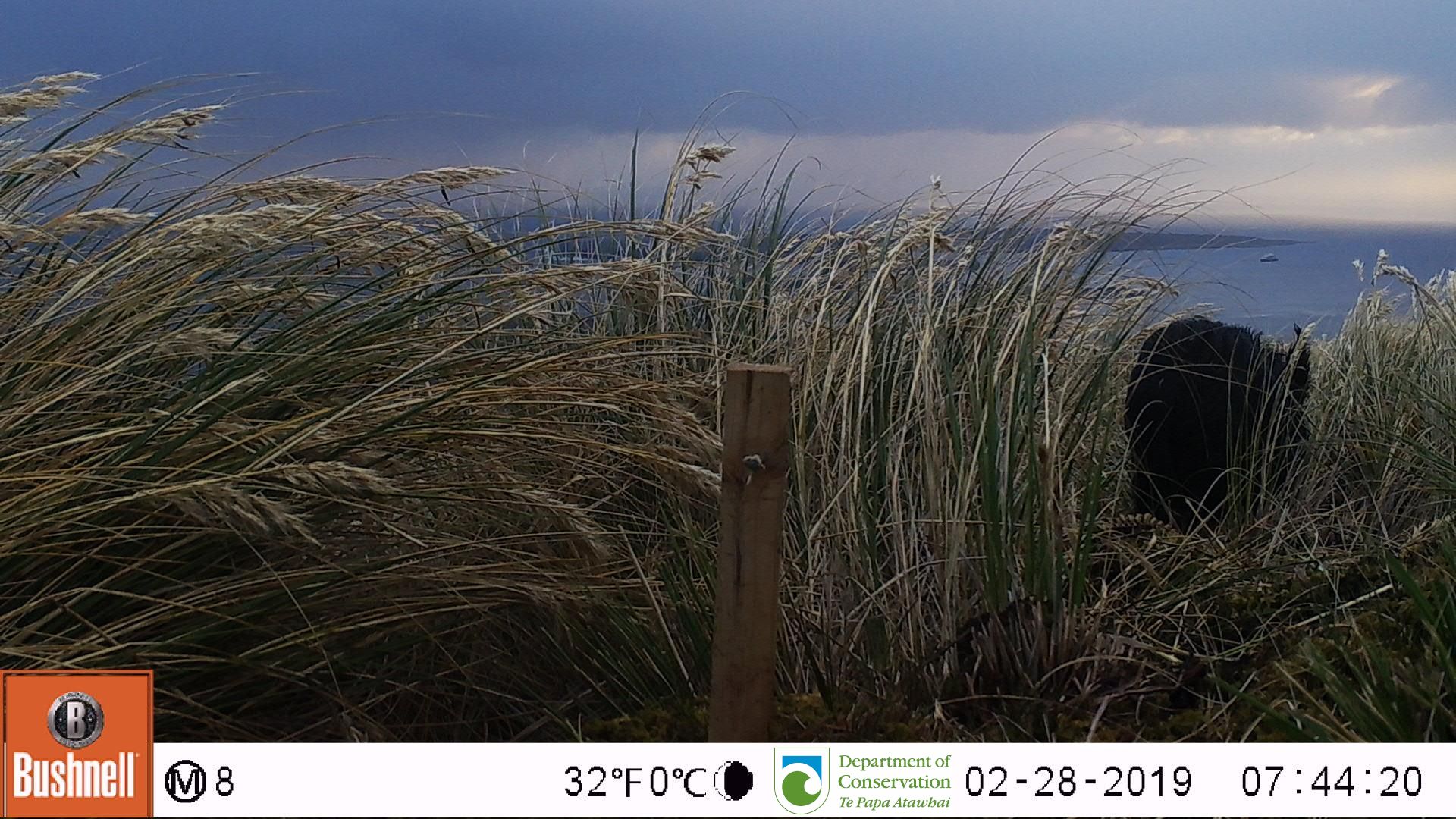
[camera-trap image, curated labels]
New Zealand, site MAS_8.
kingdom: Animalia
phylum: Chordata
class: Mammalia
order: Artiodactyla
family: Suidae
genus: Sus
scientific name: Sus scrofa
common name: pig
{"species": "pig (Sus scrofa)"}